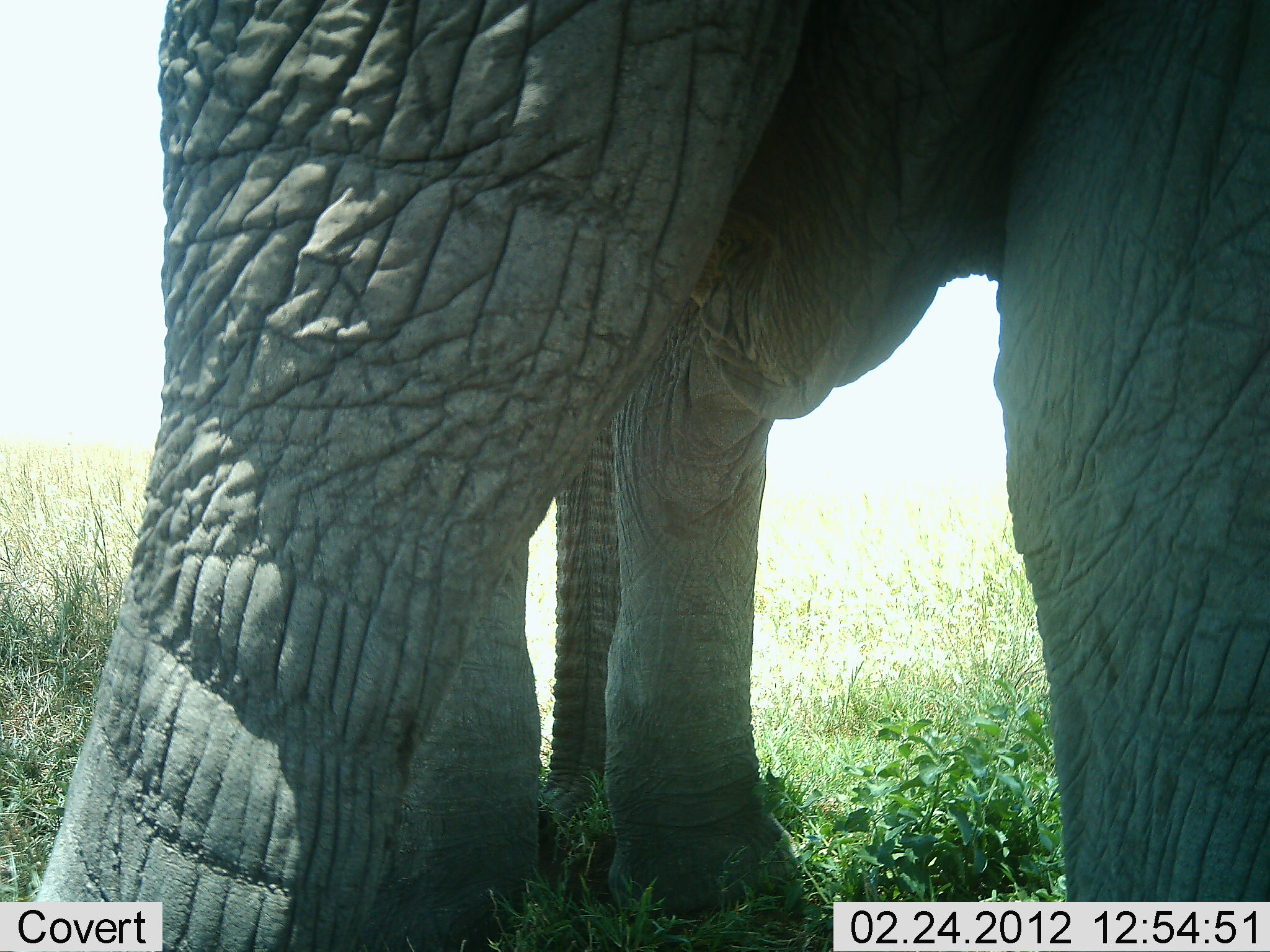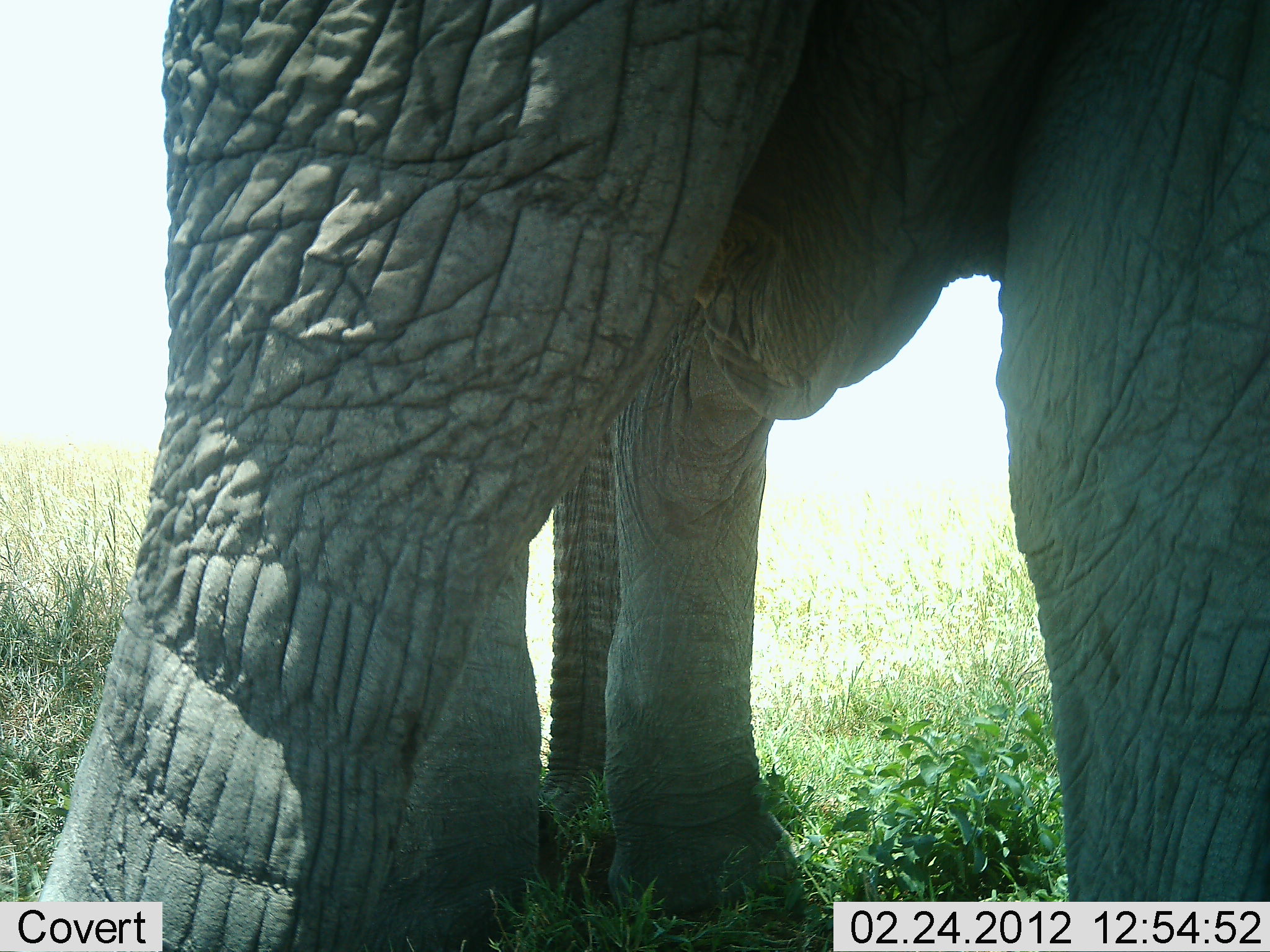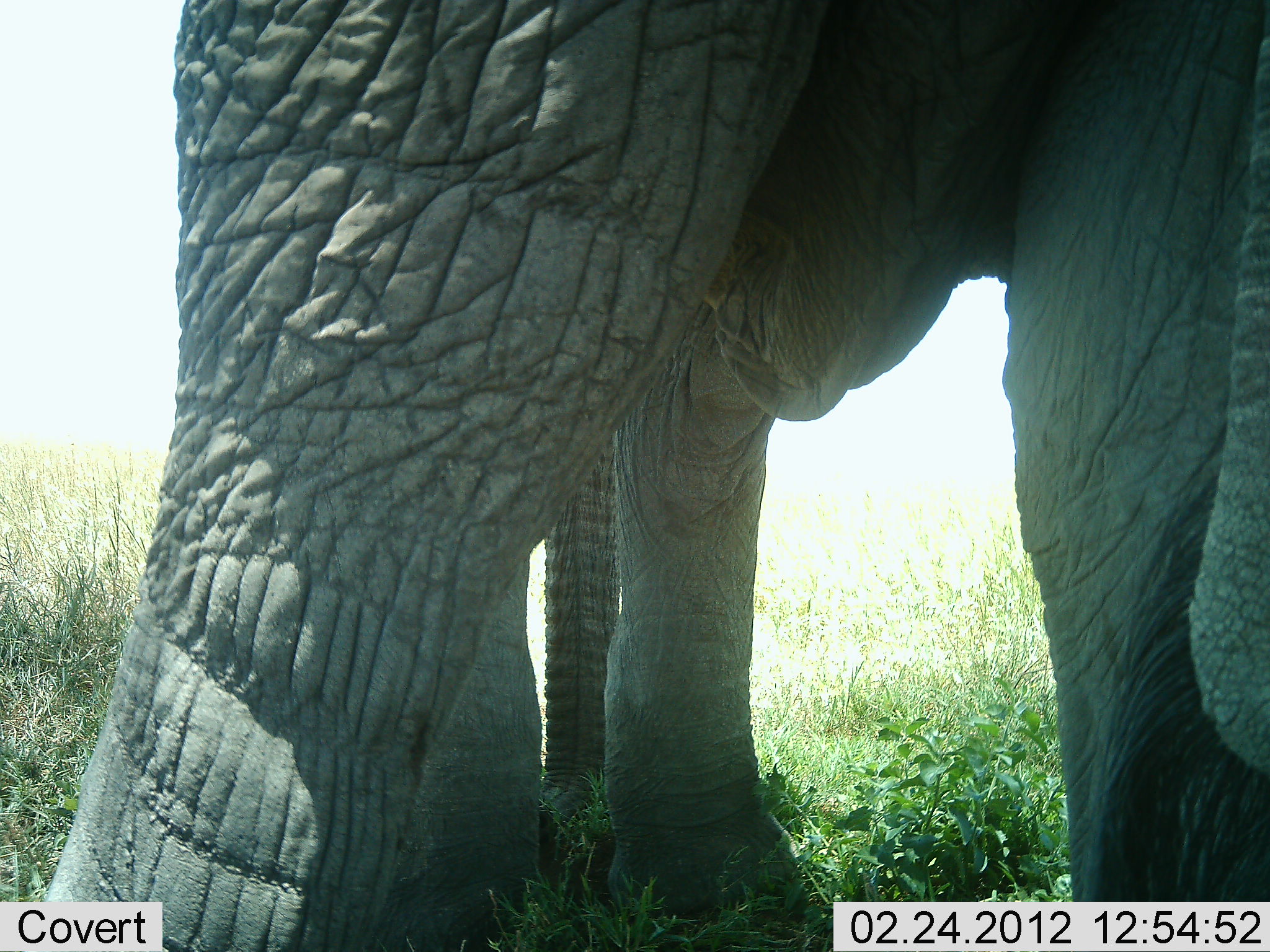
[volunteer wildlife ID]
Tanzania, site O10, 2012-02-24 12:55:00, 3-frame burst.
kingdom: Animalia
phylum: Chordata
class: Mammalia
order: Proboscidea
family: Elephantidae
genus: Loxodonta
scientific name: Loxodonta africana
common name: african bush elephant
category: elephant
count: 1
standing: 100%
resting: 0%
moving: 0%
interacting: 0%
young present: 0%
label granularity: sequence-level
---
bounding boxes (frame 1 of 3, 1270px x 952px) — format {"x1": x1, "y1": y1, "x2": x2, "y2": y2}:
animal: {"x1": 16, "y1": 2, "x2": 1269, "y2": 950}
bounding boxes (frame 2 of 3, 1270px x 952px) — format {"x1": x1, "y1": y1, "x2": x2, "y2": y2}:
animal: {"x1": 35, "y1": 1, "x2": 1270, "y2": 952}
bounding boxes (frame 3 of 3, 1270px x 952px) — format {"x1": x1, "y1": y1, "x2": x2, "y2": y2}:
animal: {"x1": 34, "y1": 0, "x2": 1269, "y2": 952}